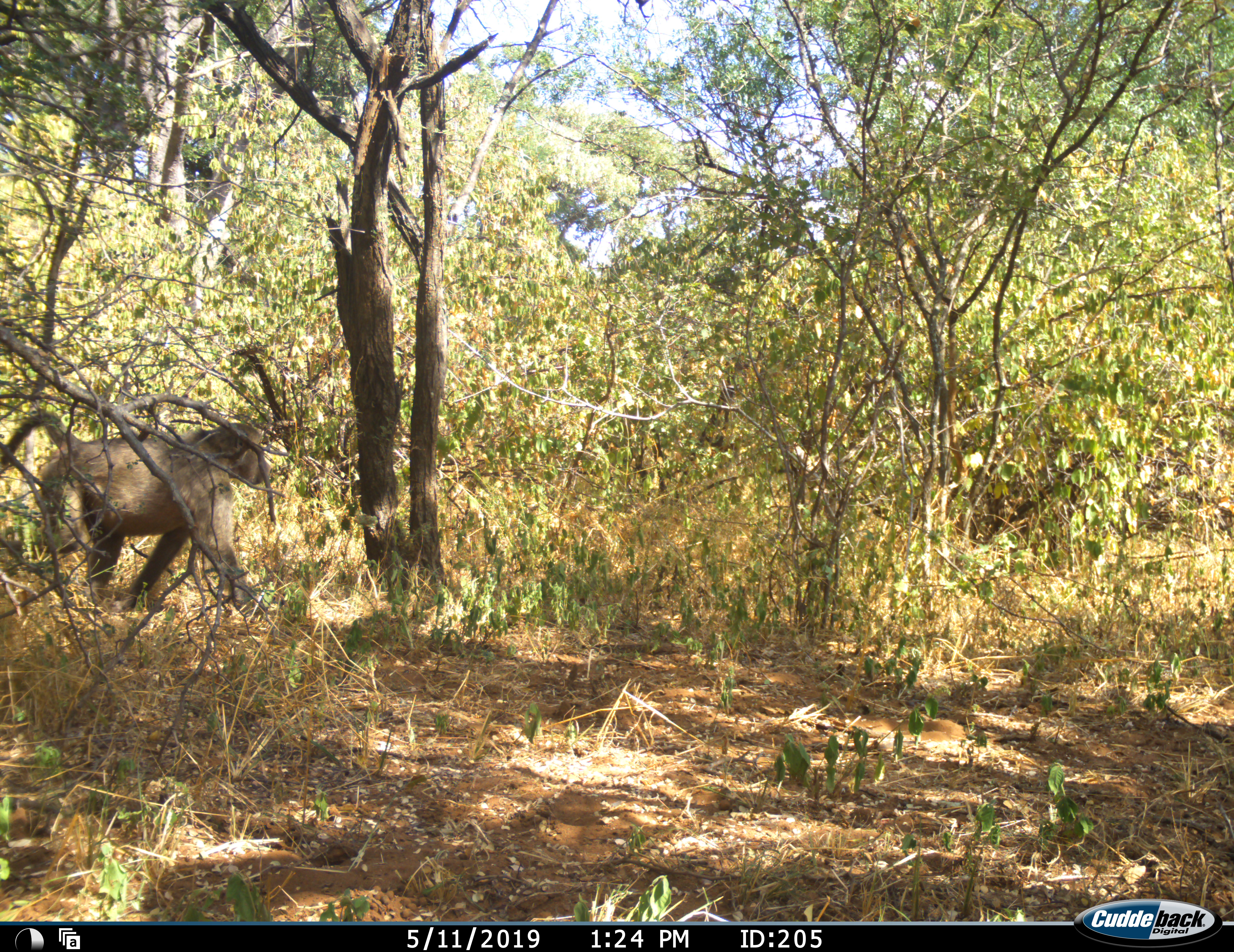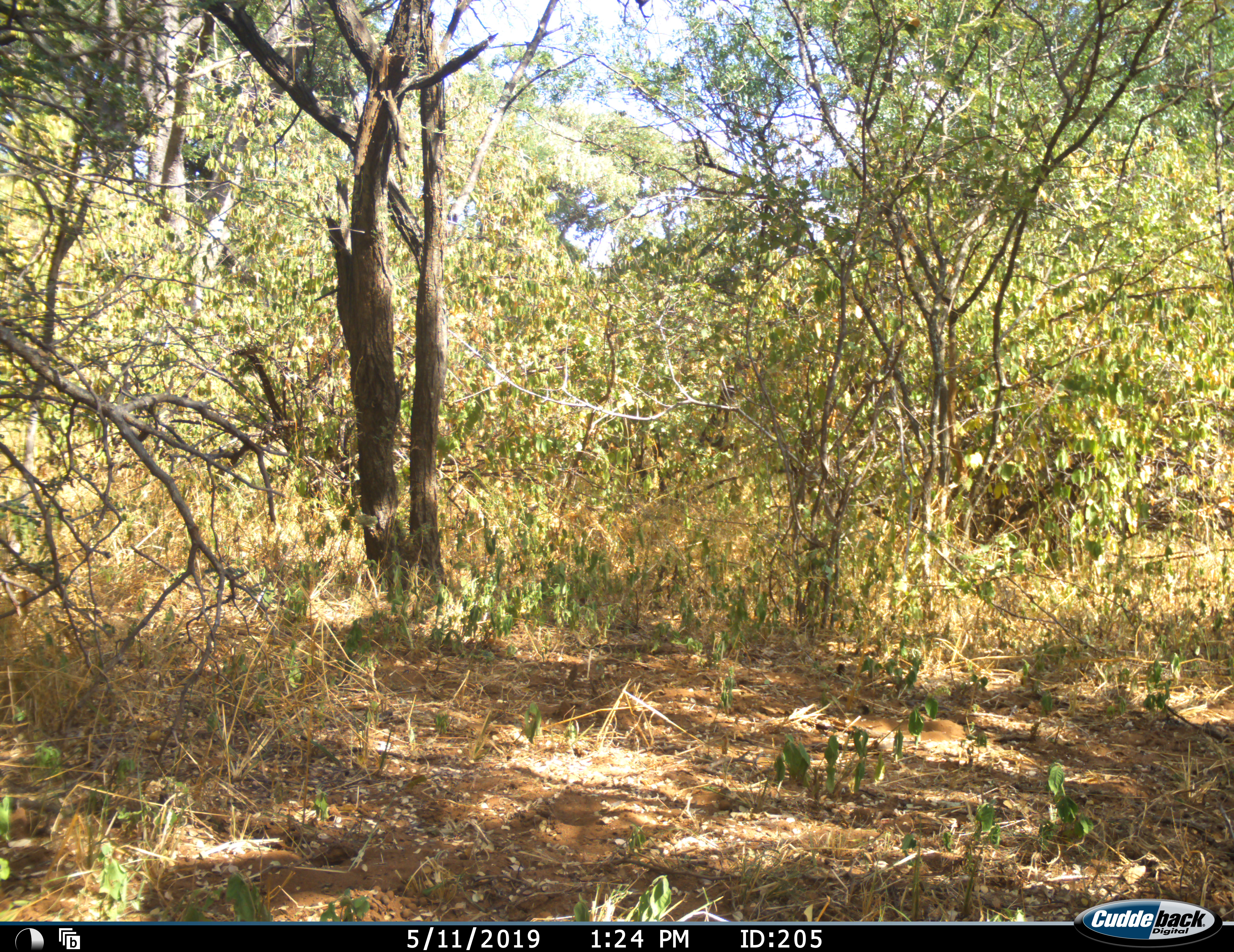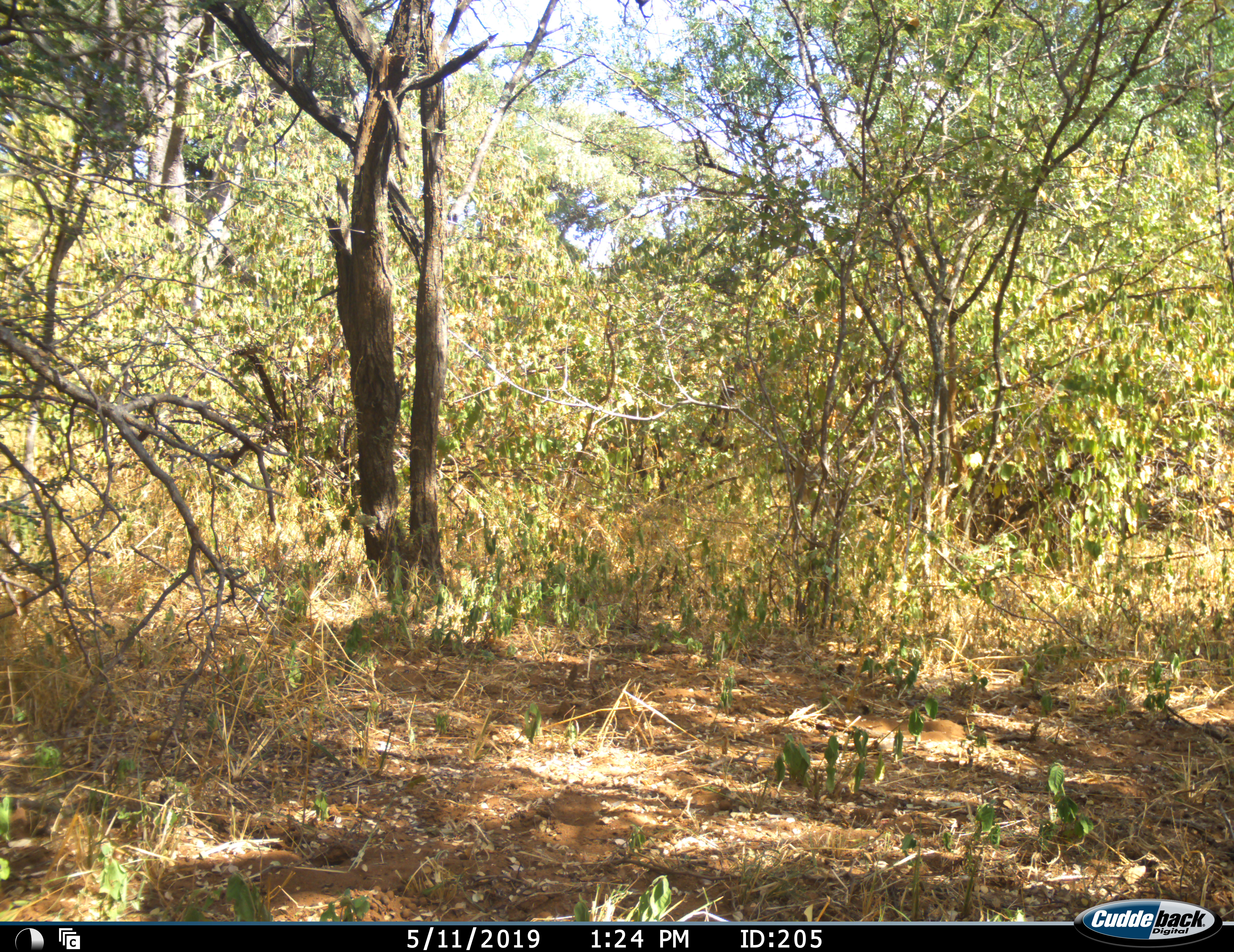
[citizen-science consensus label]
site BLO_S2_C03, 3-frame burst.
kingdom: Animalia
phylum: Chordata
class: Mammalia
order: Primates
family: Cercopithecidae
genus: Papio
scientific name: Papio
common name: baboon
Baboon (Papio), count 1. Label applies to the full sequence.